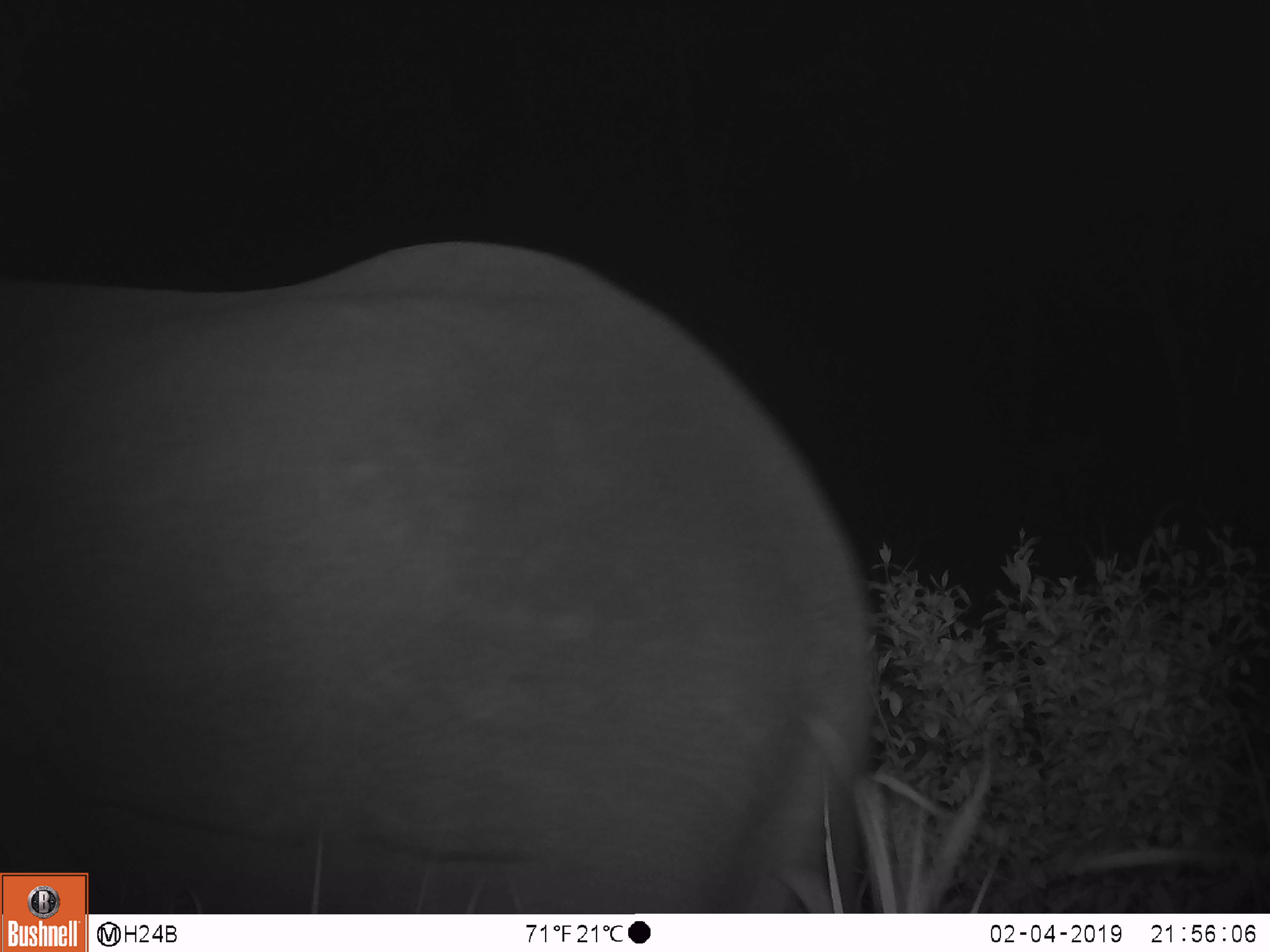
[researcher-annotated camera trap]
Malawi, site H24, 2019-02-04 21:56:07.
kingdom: Animalia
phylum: Chordata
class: Mammalia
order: Proboscidea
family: Elephantidae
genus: Loxodonta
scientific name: Loxodonta africana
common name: african savanna elephant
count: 1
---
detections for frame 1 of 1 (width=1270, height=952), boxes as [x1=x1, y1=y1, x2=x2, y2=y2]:
african savanna elephant: [x1=89, y1=232, x2=884, y2=909]